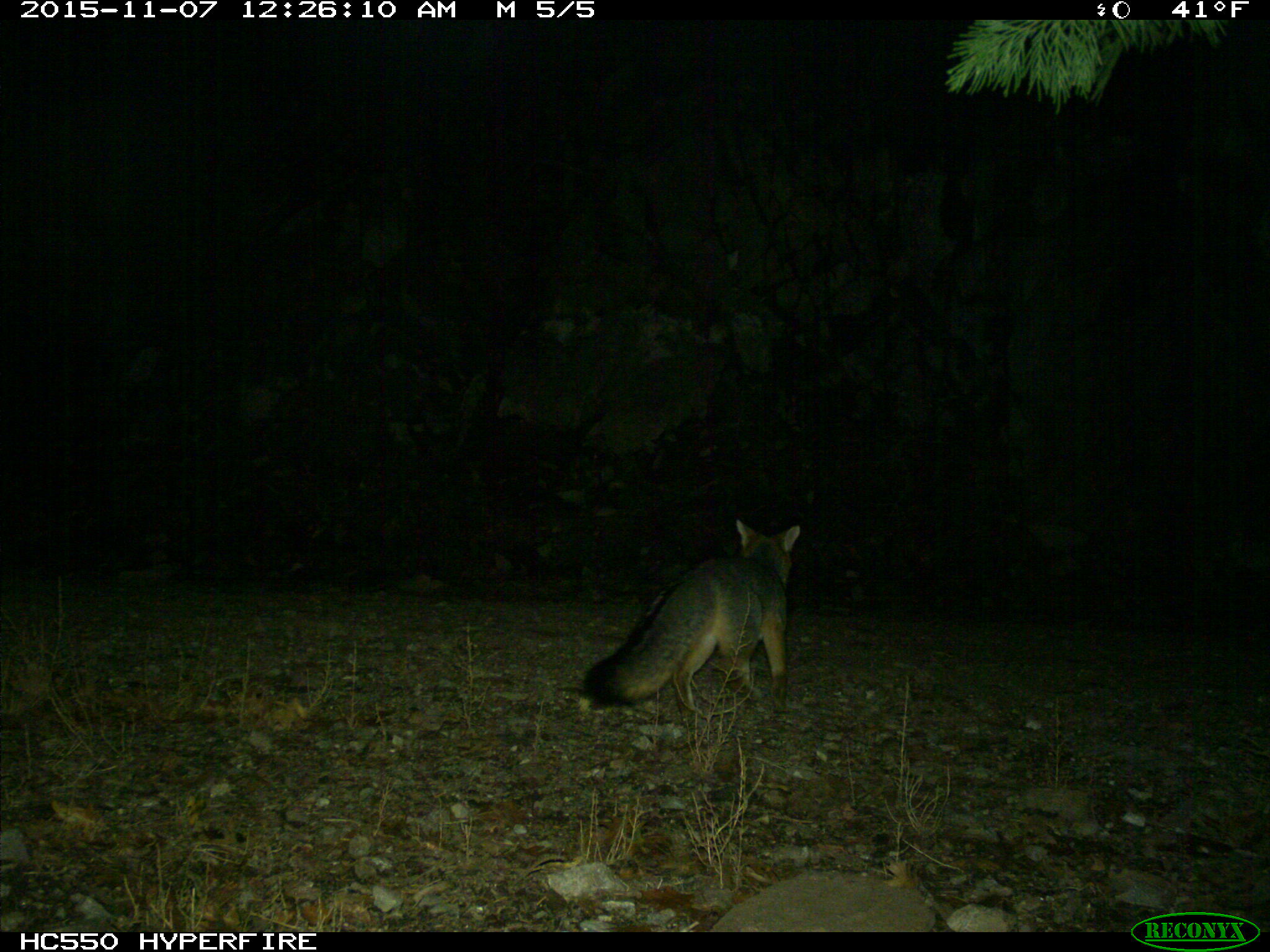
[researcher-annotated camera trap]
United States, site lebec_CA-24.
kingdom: Animalia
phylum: Chordata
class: Mammalia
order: Carnivora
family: Canidae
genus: Urocyon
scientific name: Urocyon cinereoargenteus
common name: gray fox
Urocyon cinereoargenteus (gray fox).